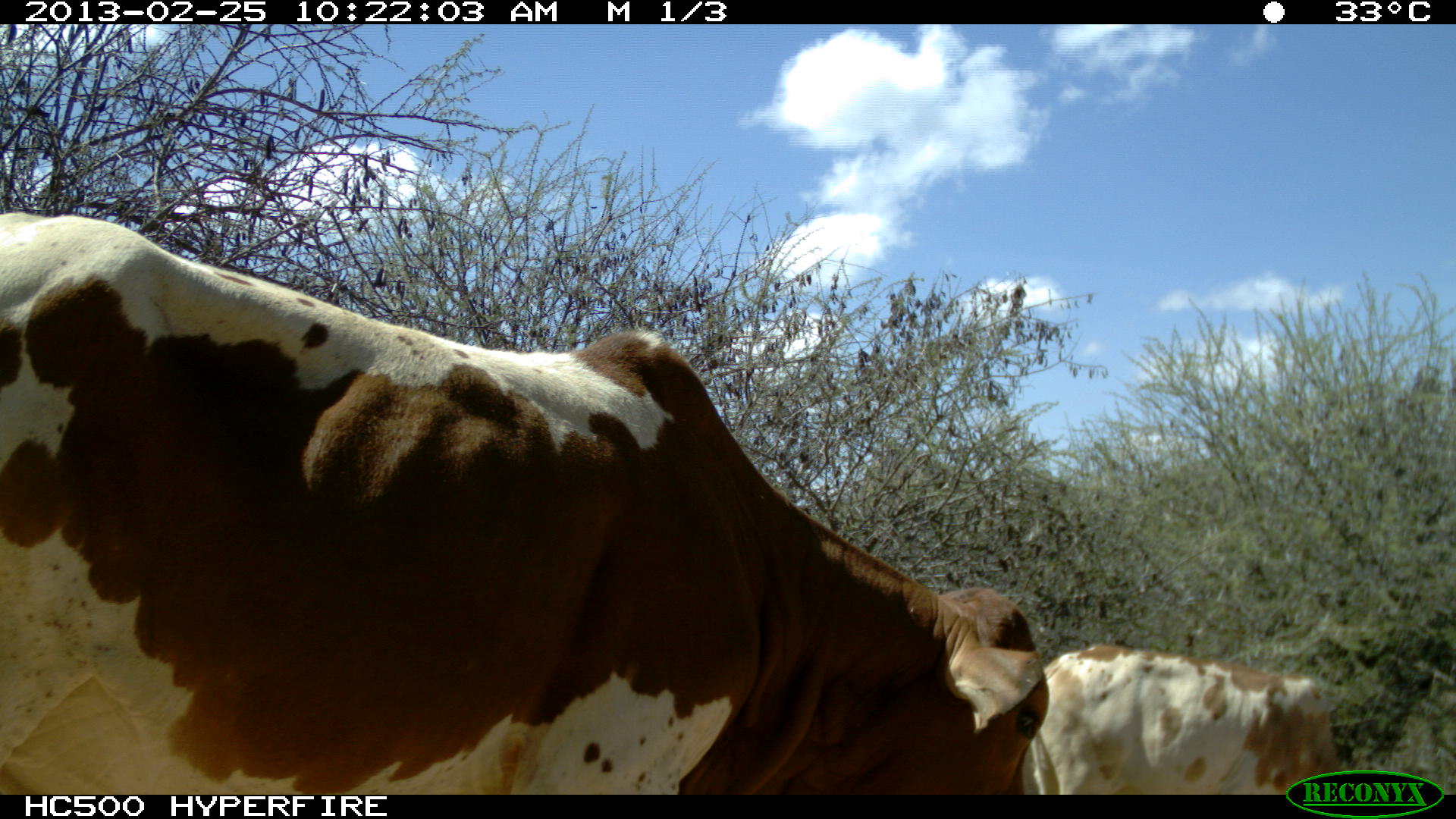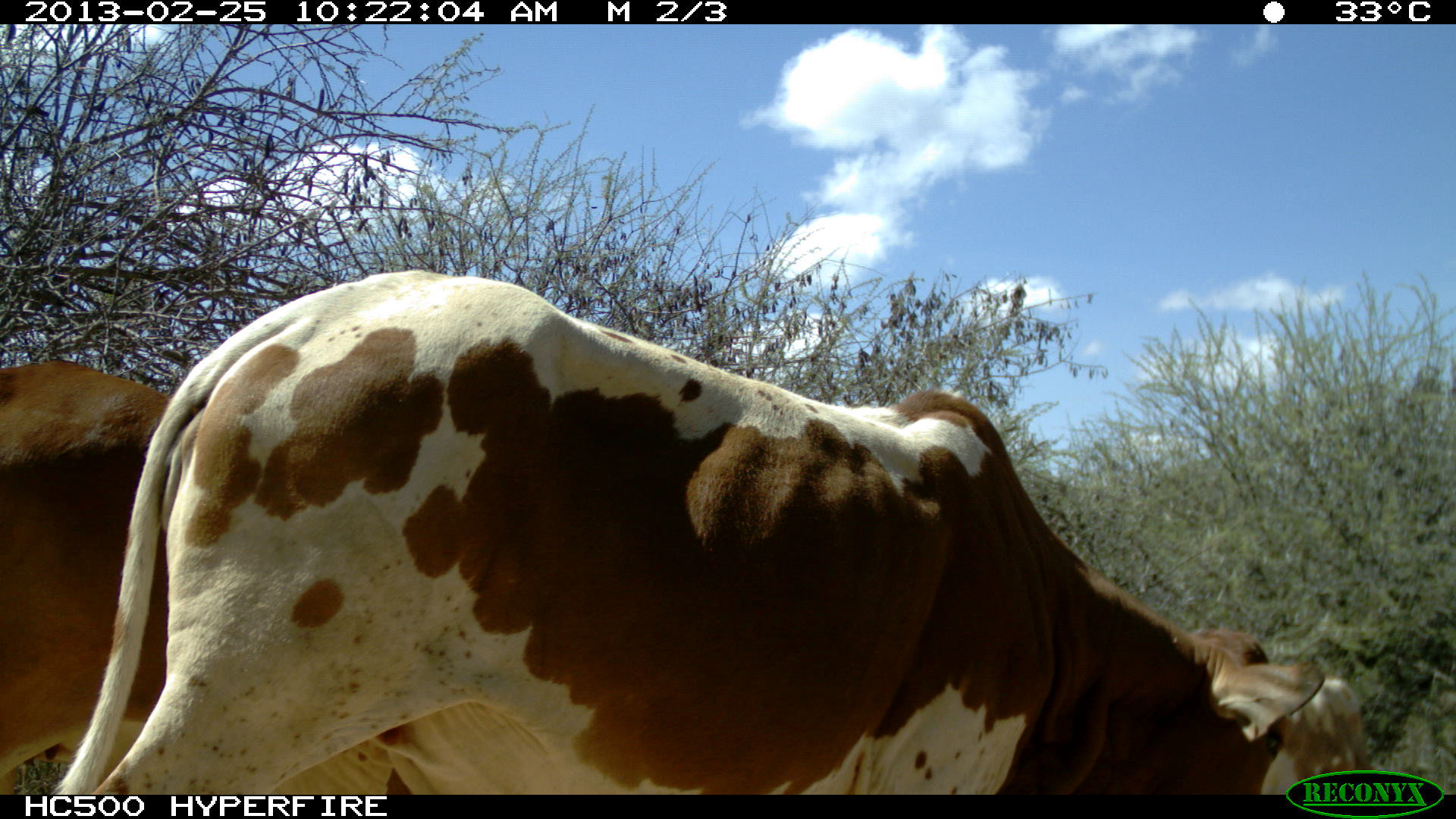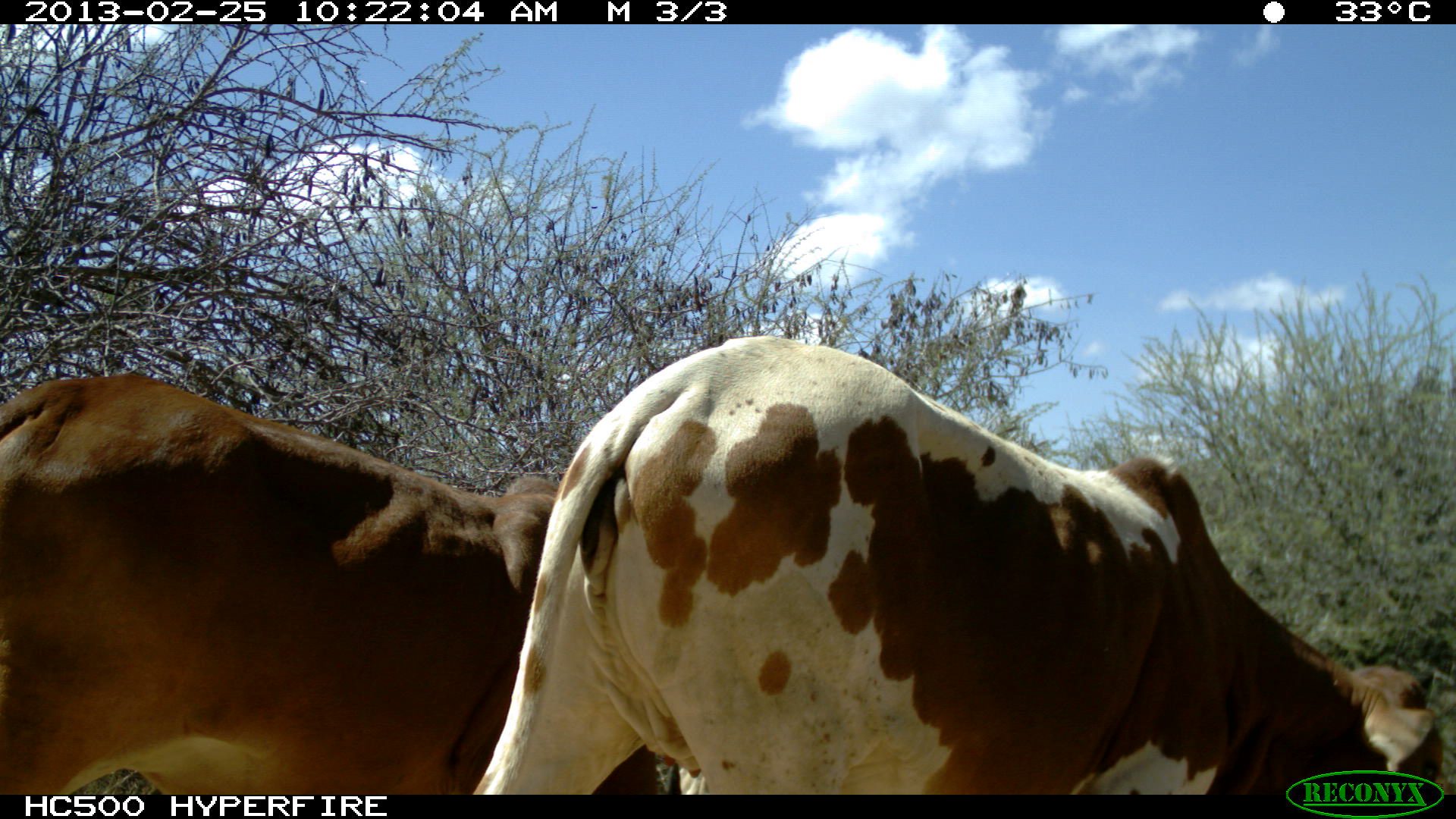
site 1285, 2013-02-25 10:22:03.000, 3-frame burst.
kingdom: Animalia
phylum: Chordata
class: Mammalia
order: Artiodactyla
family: Bovidae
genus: Bos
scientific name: Bos taurus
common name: domestic cattle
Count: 2.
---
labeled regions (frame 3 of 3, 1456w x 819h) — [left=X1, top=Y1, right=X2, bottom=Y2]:
bos taurus: [left=475, top=331, right=1456, bottom=794]; [left=0, top=365, right=671, bottom=794]